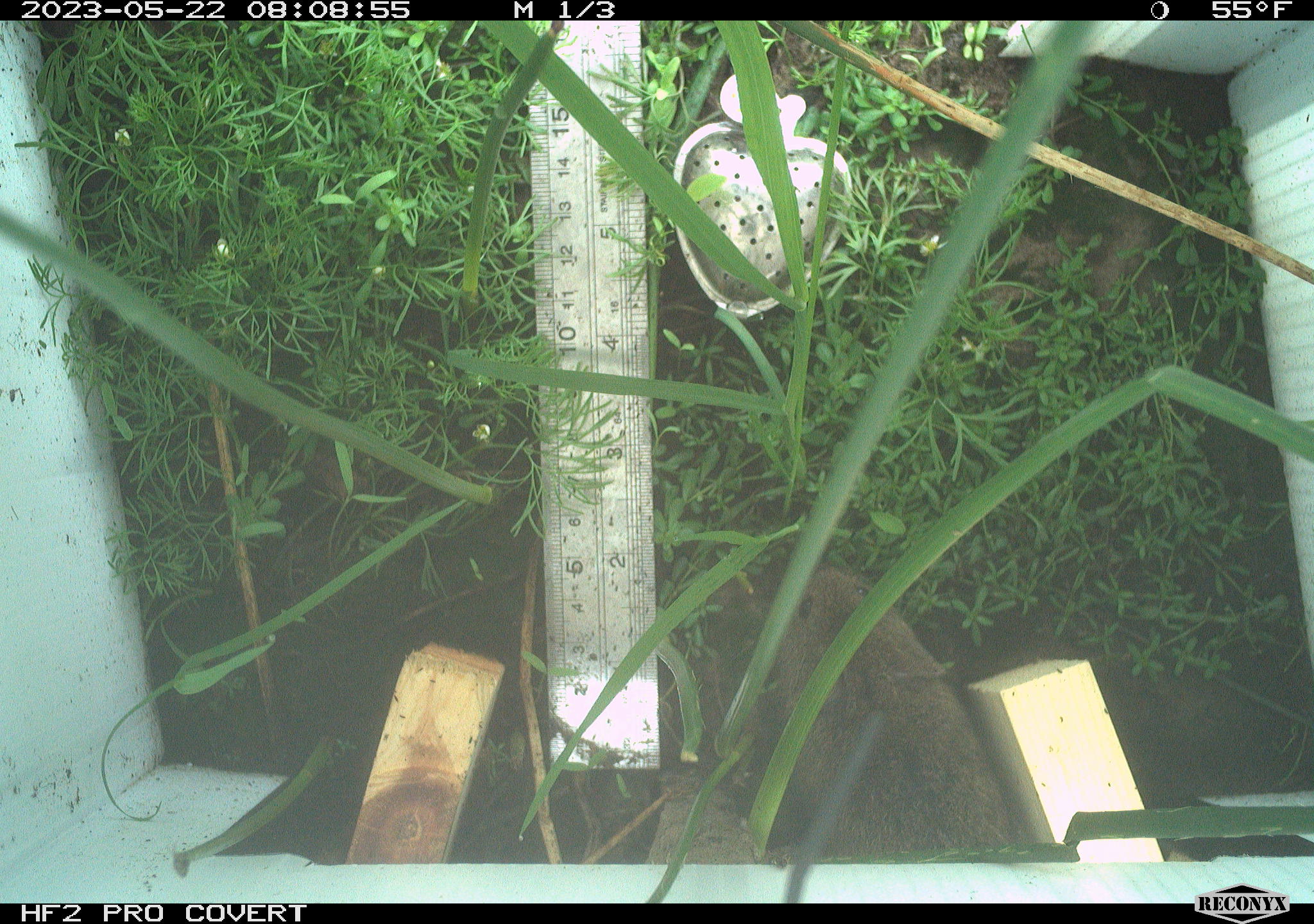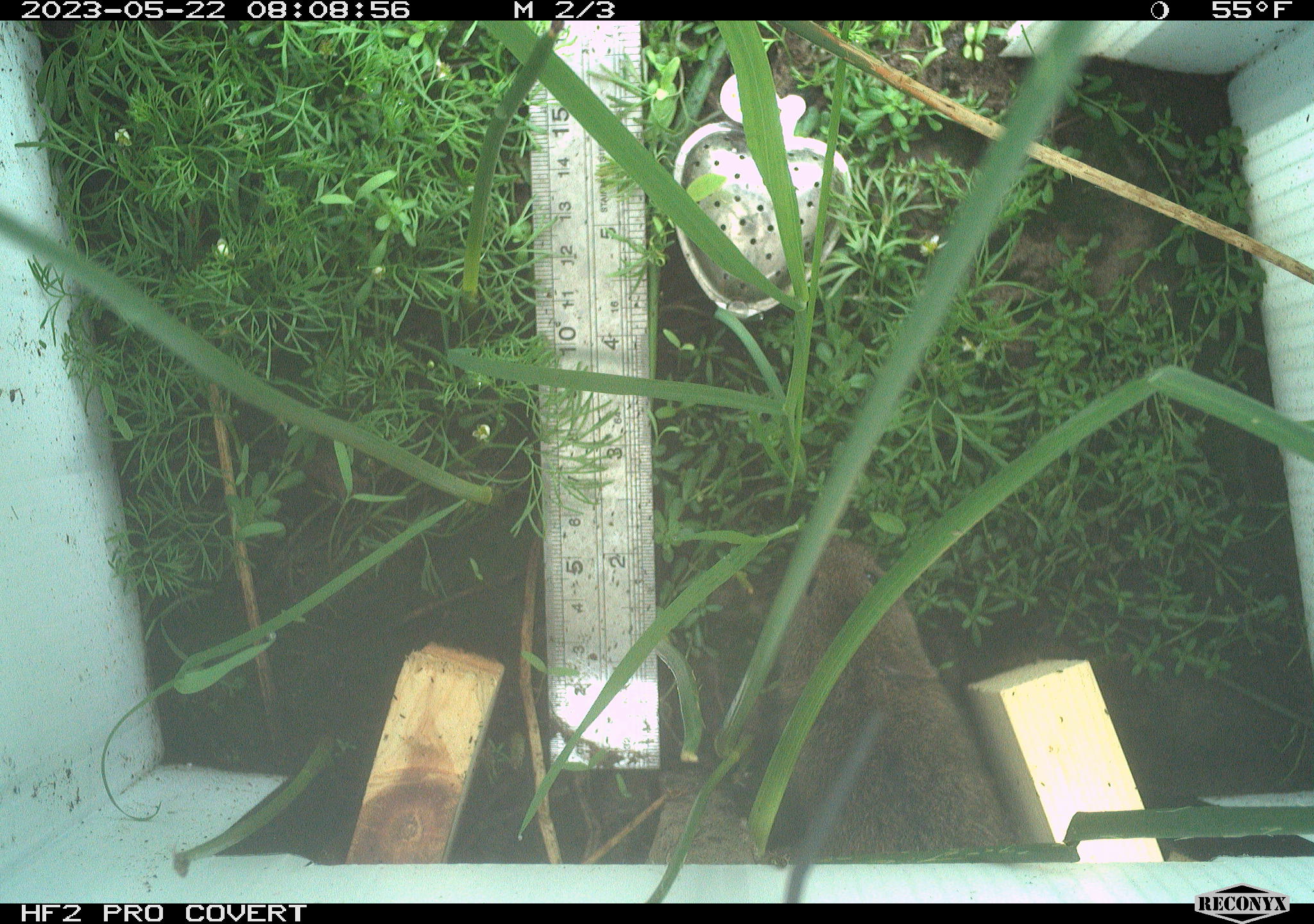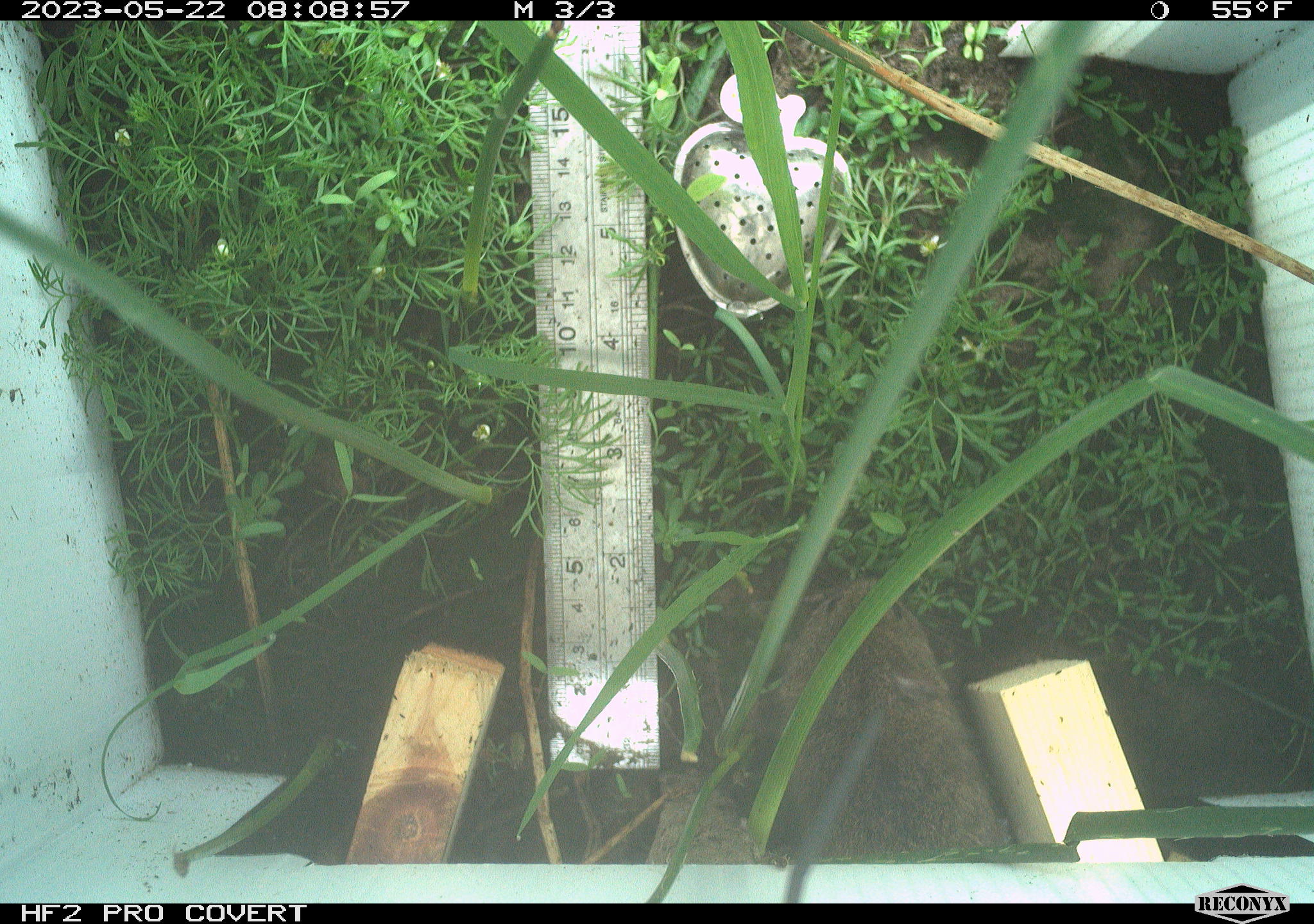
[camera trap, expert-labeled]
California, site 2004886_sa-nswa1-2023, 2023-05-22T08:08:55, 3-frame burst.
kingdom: Animalia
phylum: Chordata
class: Mammalia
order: Rodentia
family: Cricetidae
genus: Microtus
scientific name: Microtus californicus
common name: california vole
California vole (Microtus californicus).